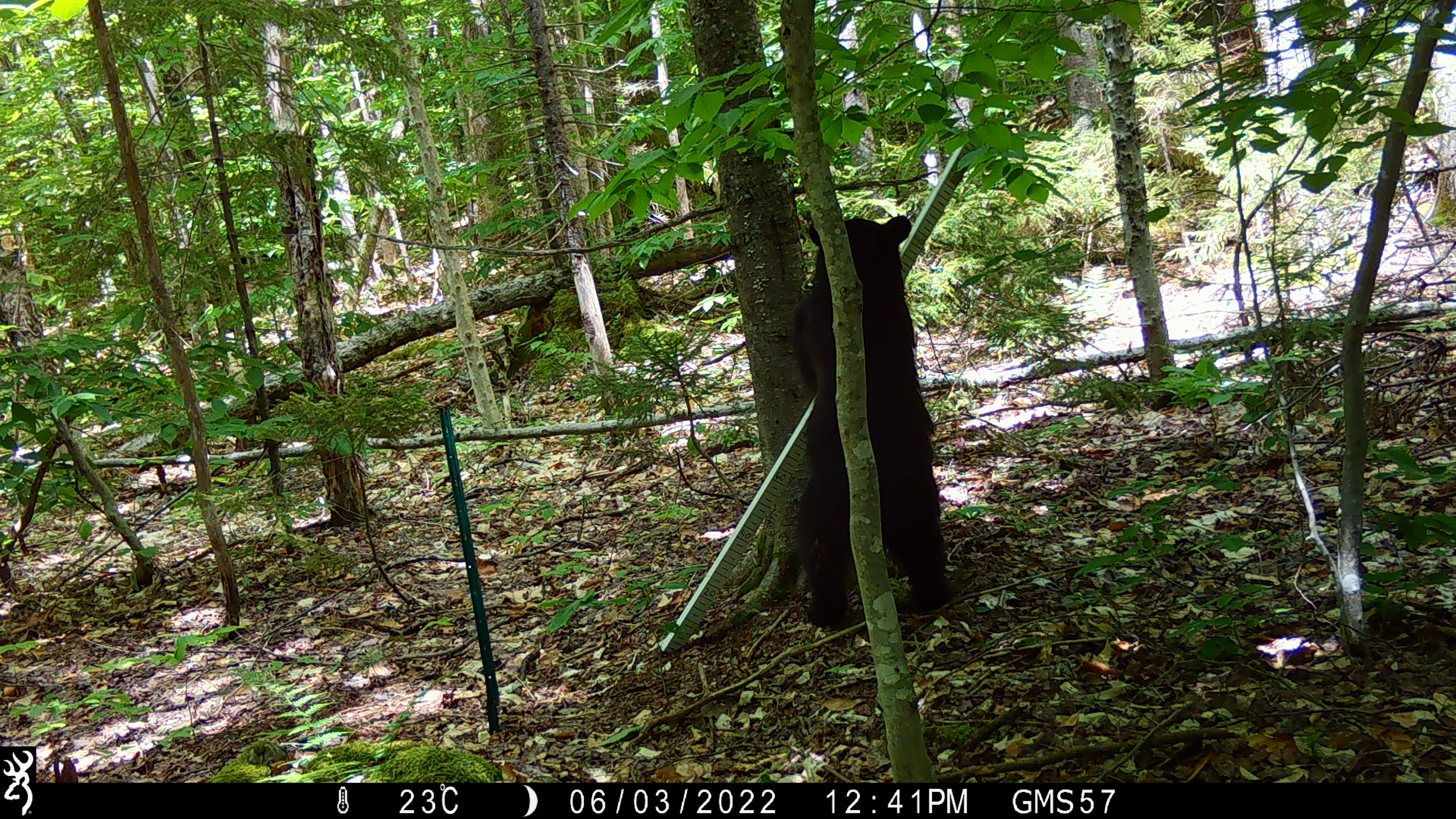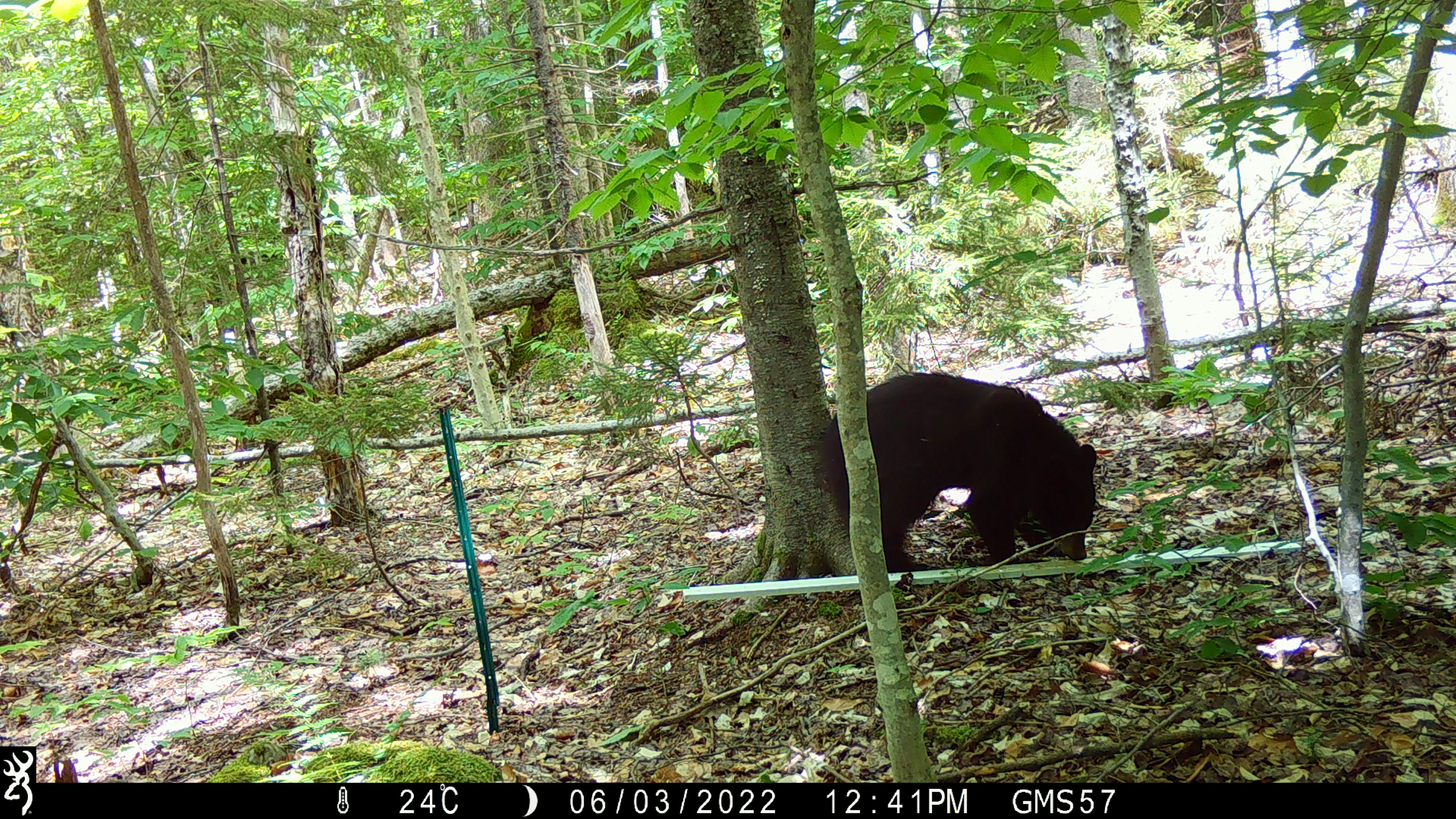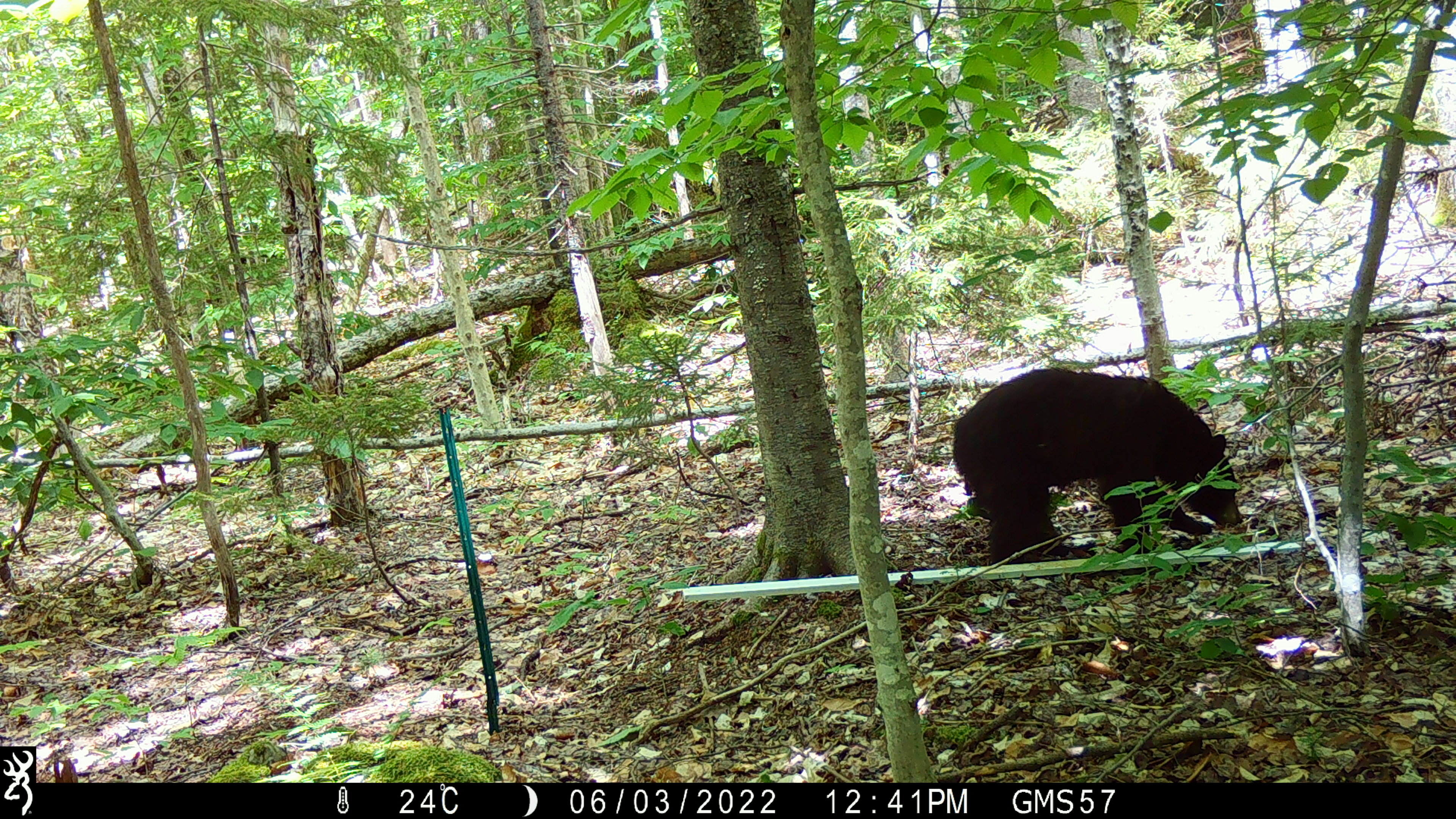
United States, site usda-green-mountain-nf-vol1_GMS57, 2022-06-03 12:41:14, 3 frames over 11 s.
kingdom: Animalia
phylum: Chordata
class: Mammalia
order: Carnivora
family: Ursidae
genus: Ursus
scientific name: Ursus americanus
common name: black bear